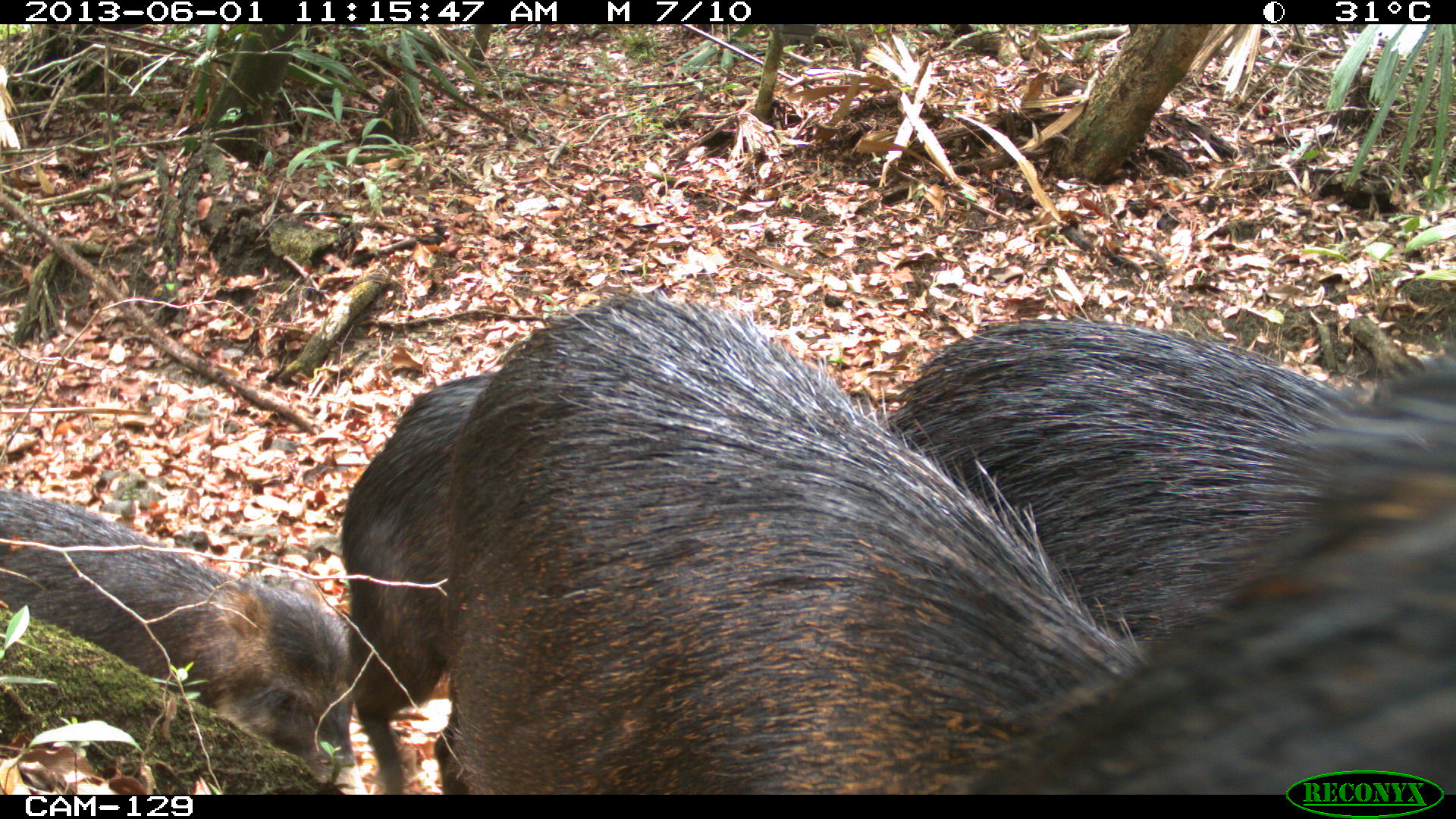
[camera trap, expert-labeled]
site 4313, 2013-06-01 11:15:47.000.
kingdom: Animalia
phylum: Chordata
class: Mammalia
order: Artiodactyla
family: Tayassuidae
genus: Tayassu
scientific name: Tayassu pecari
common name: white-lipped peccary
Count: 6.